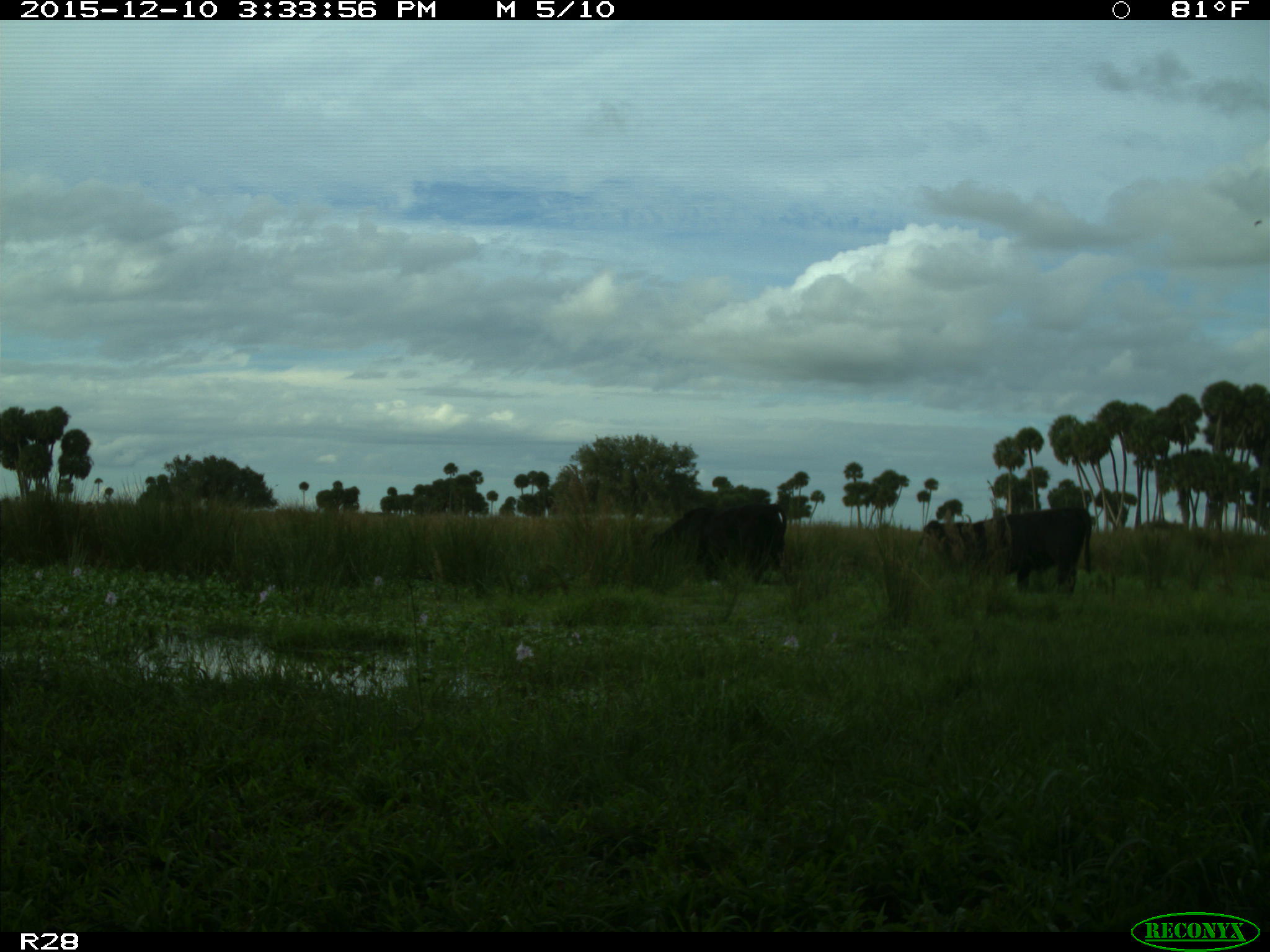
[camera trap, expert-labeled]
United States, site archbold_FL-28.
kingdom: Animalia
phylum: Chordata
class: Mammalia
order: Artiodactyla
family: Bovidae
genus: Bos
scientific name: Bos taurus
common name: domestic cow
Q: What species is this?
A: Bos taurus (domestic cow).